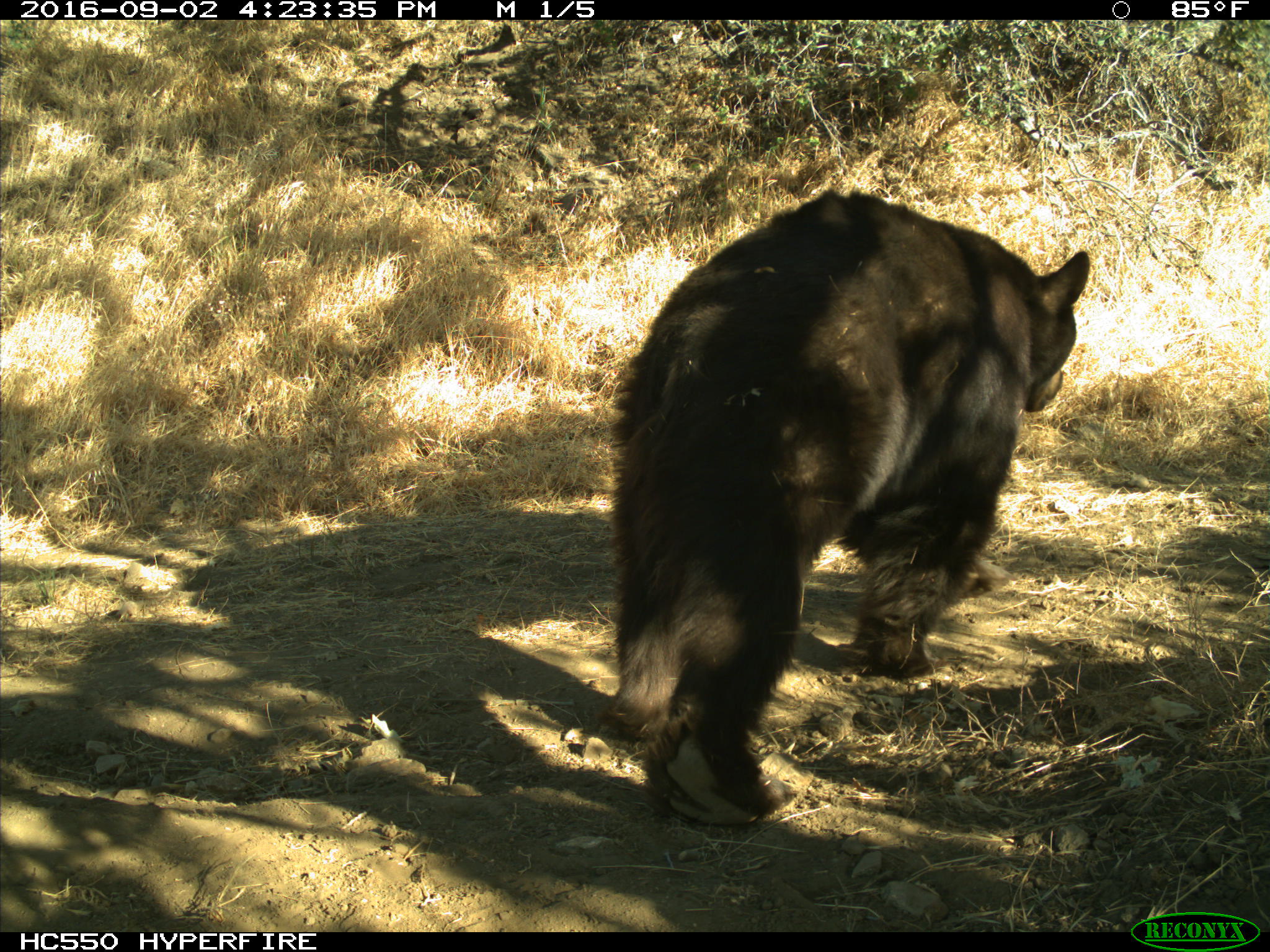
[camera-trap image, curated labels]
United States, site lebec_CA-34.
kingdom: Animalia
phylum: Chordata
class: Mammalia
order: Carnivora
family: Ursidae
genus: Ursus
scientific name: Ursus americanus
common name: american black bear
Ursus americanus (american black bear).